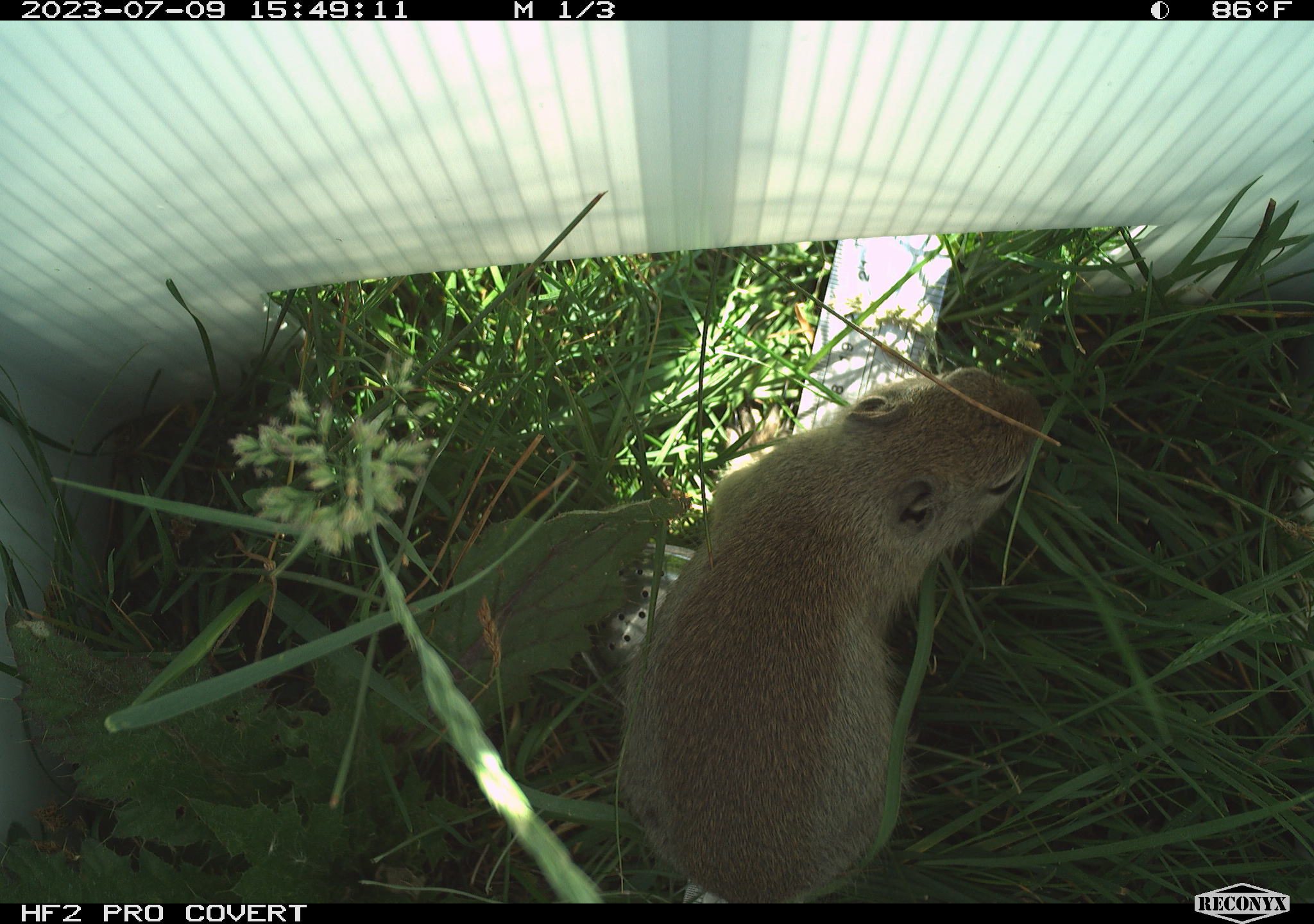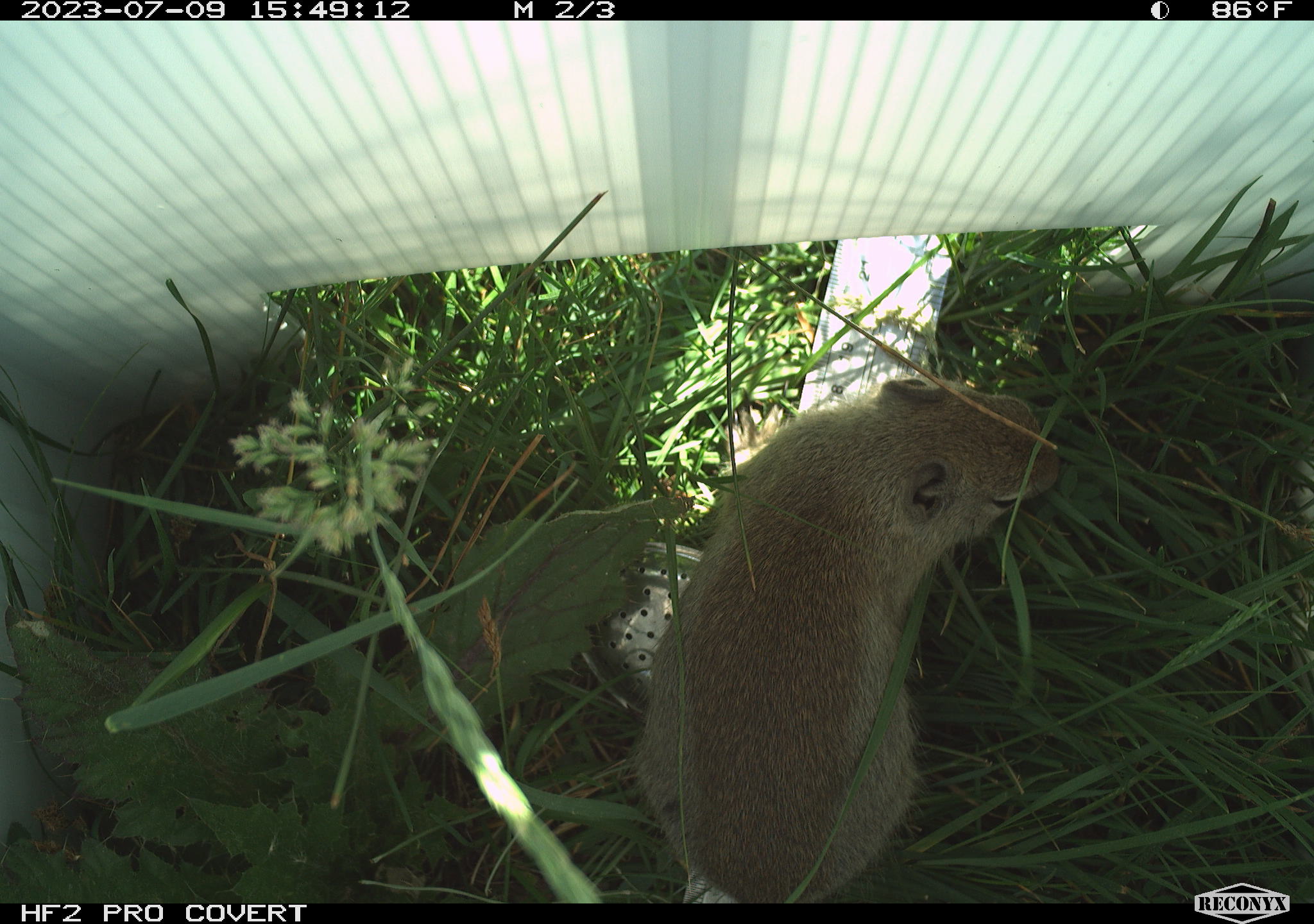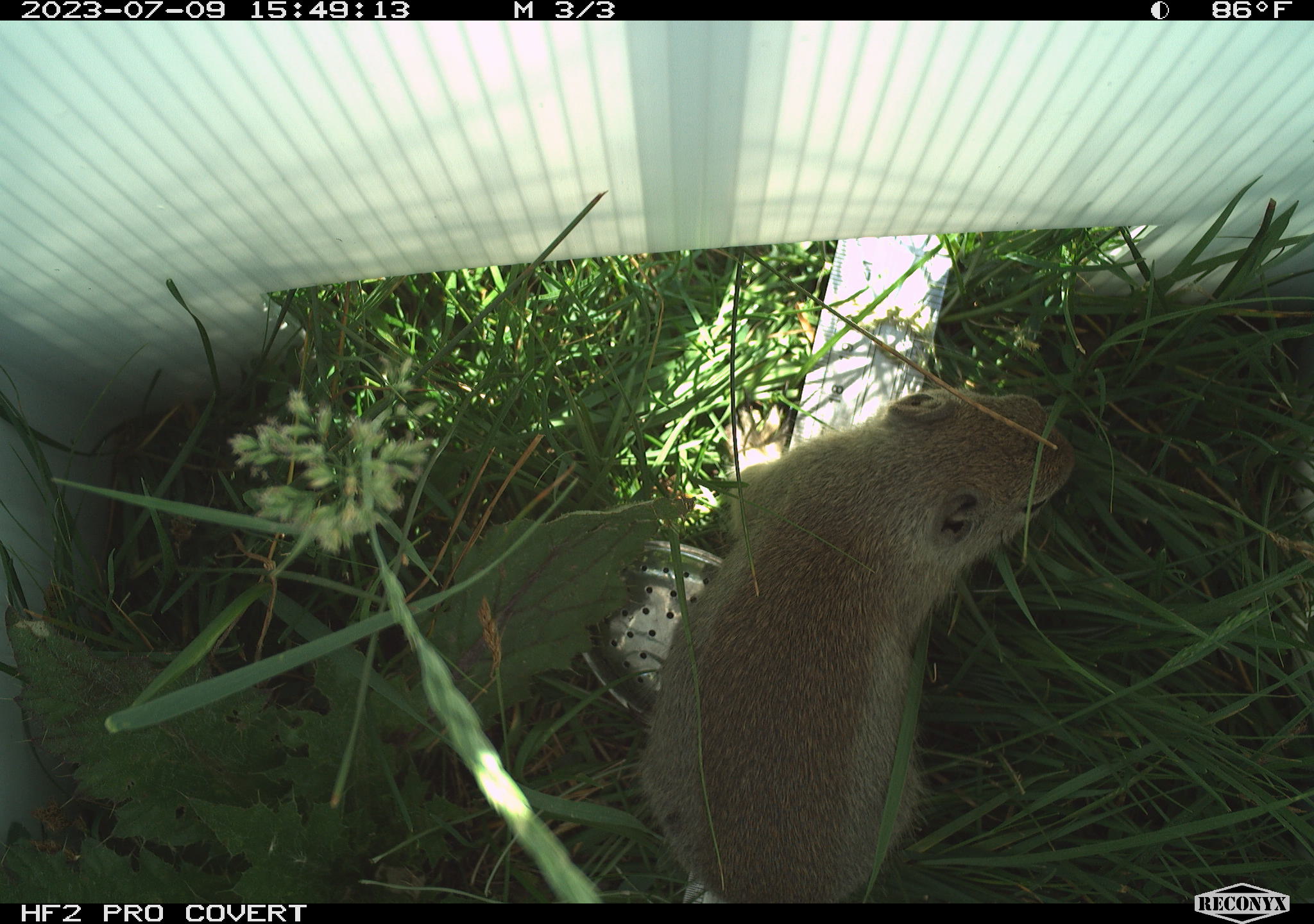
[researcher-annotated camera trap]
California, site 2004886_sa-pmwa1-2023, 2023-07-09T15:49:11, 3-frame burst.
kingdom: Animalia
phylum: Chordata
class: Mammalia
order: Rodentia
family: Sciuridae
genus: Urocitellus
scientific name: Urocitellus beldingi beldingi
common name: belding's ground squirrel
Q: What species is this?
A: Belding's ground squirrel (Urocitellus beldingi beldingi).